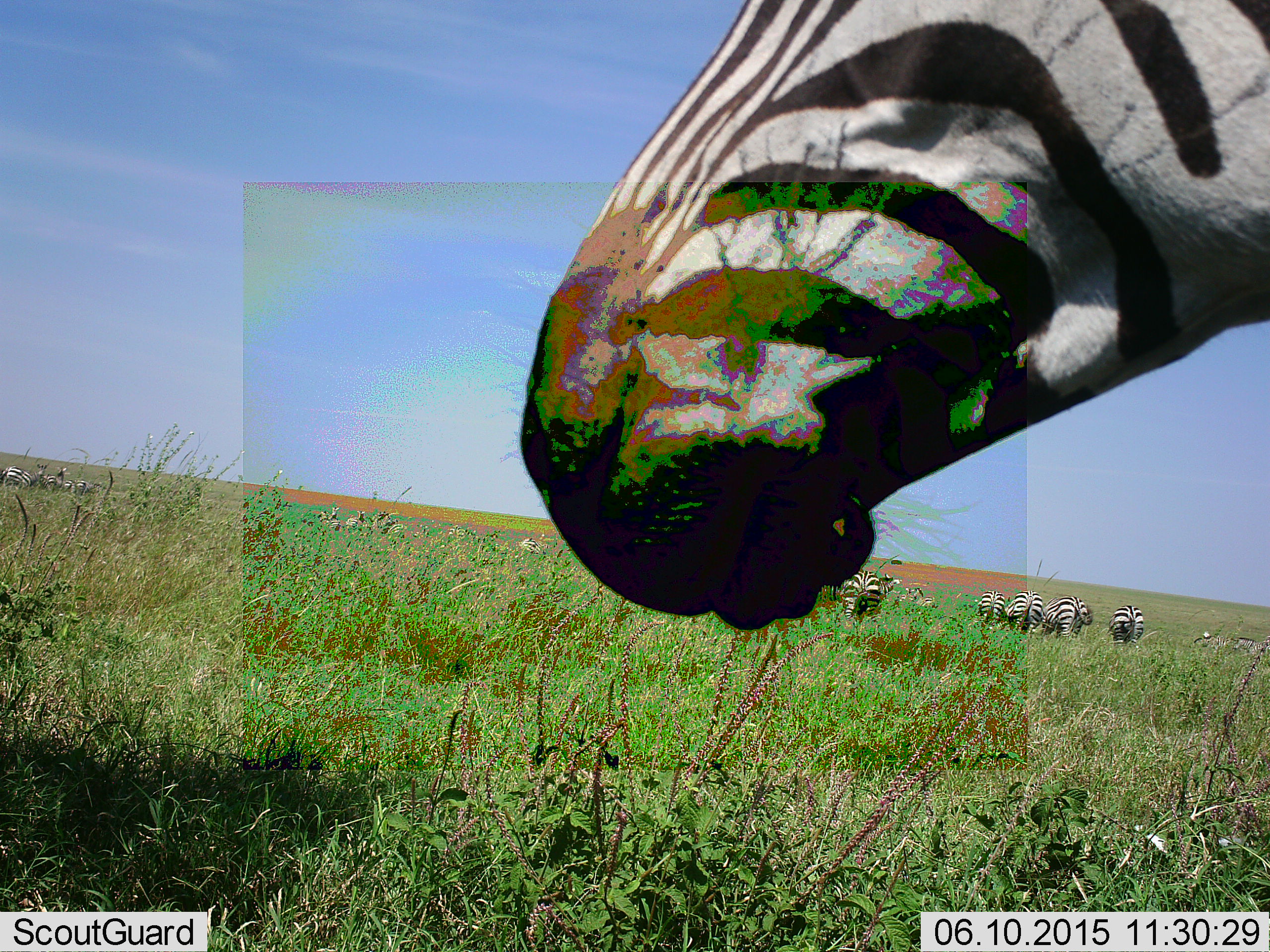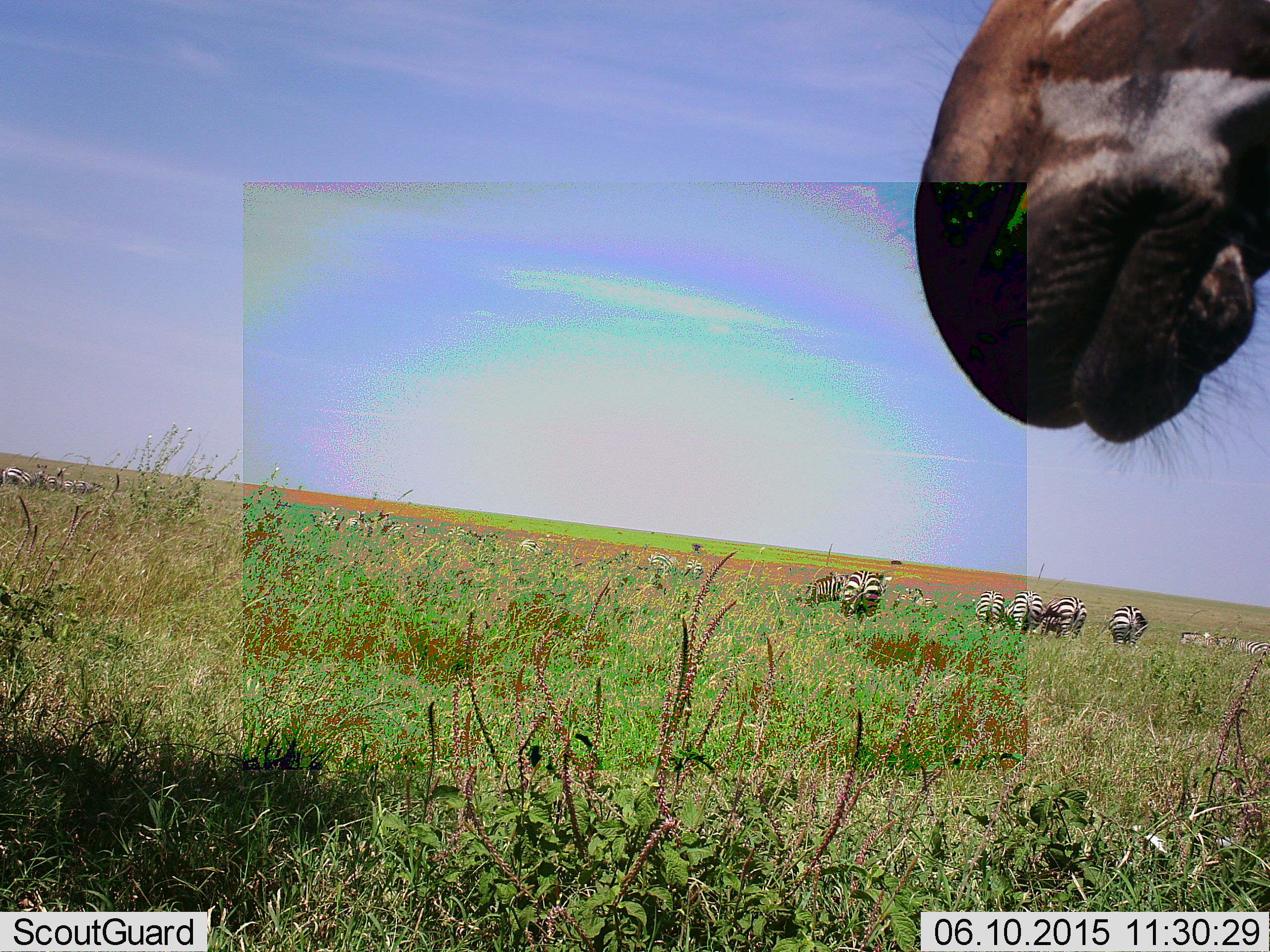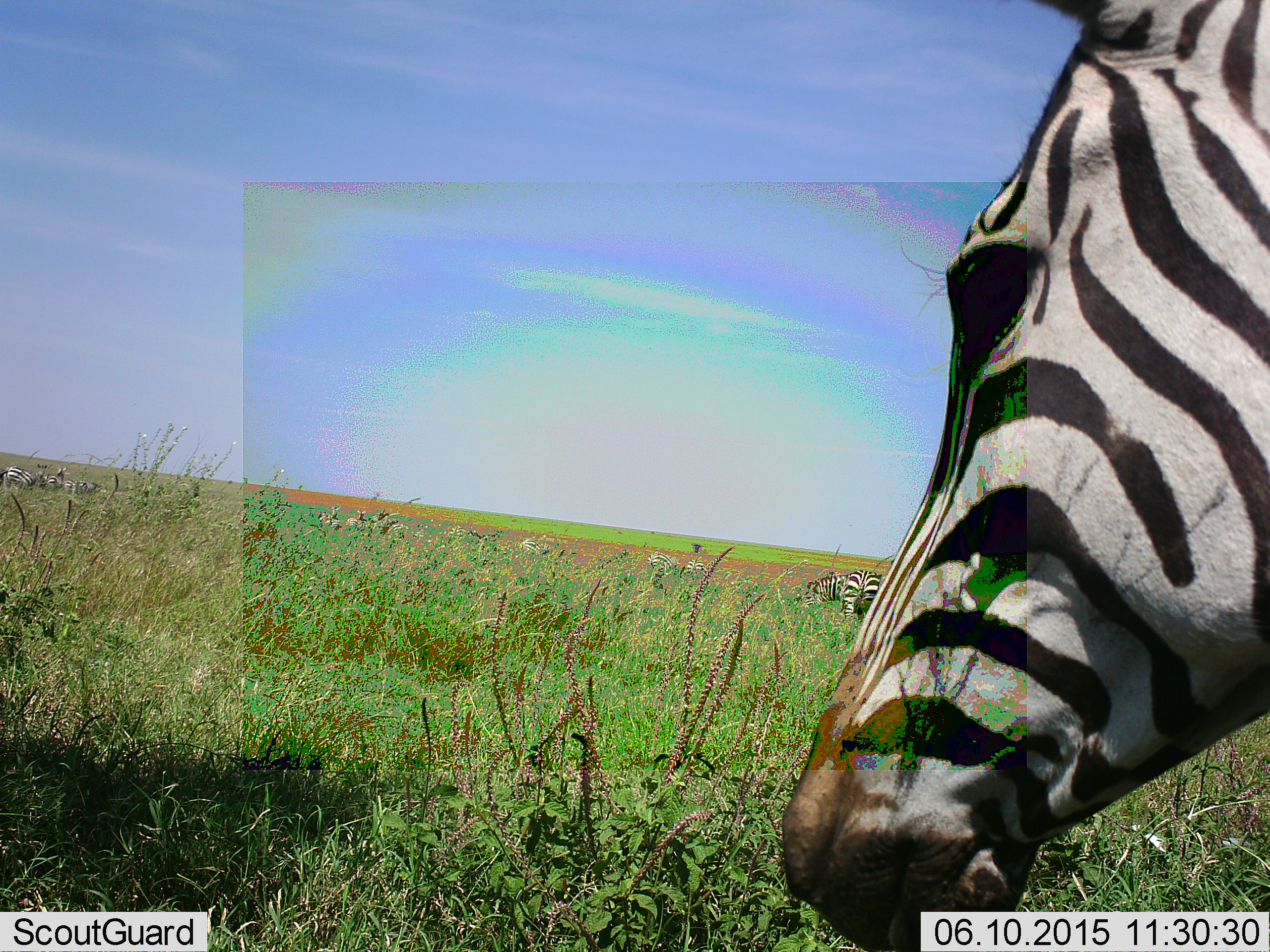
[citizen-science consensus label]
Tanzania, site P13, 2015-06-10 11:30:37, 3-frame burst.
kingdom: Animalia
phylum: Chordata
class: Mammalia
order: Perissodactyla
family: Equidae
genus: Equus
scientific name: Equus quagga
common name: plains zebra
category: zebra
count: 11-50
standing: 80%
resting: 0%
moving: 0%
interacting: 0%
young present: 0%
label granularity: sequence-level